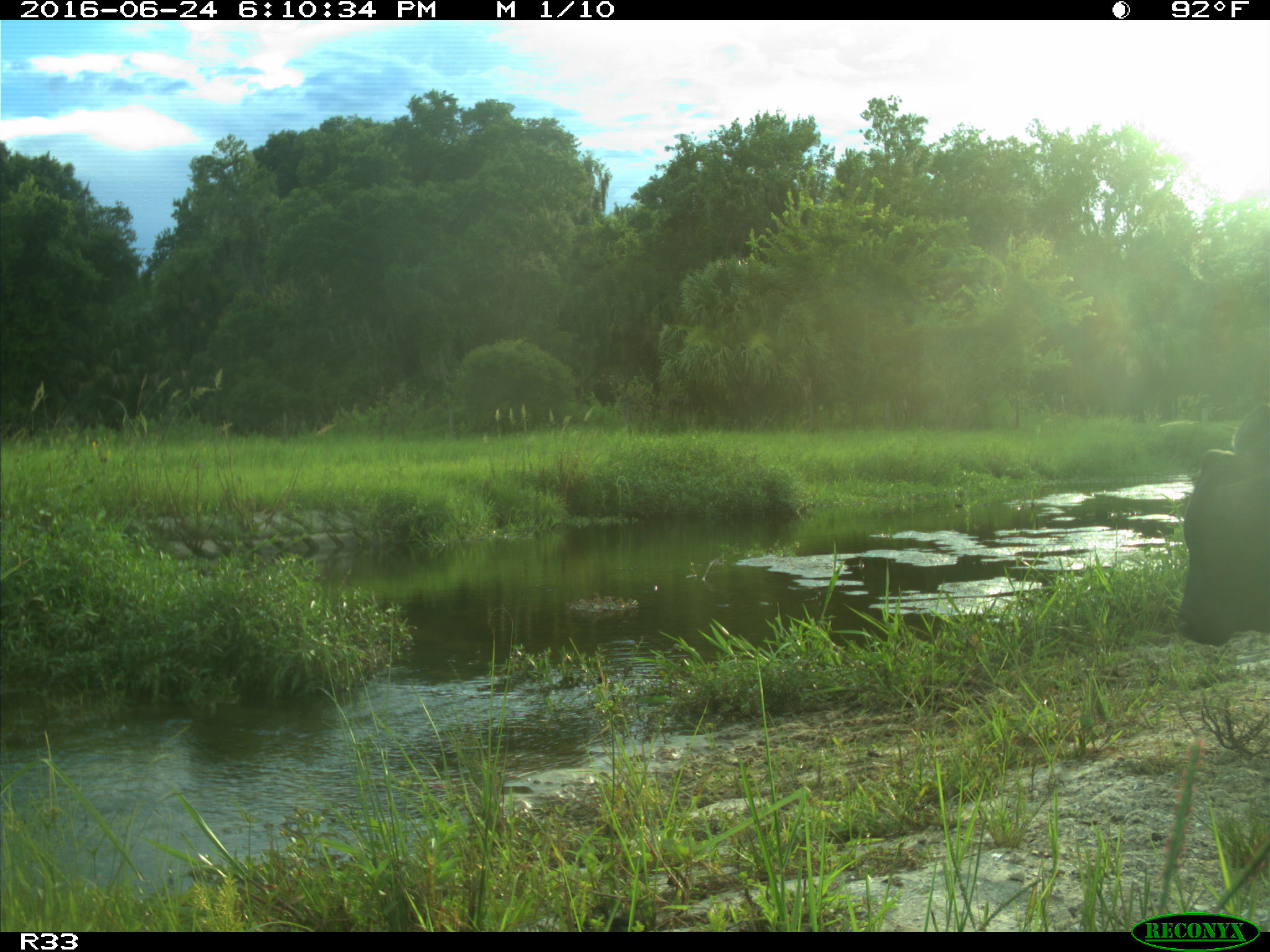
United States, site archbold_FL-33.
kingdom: Animalia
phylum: Chordata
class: Mammalia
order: Artiodactyla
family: Bovidae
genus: Bos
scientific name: Bos taurus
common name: domestic cow